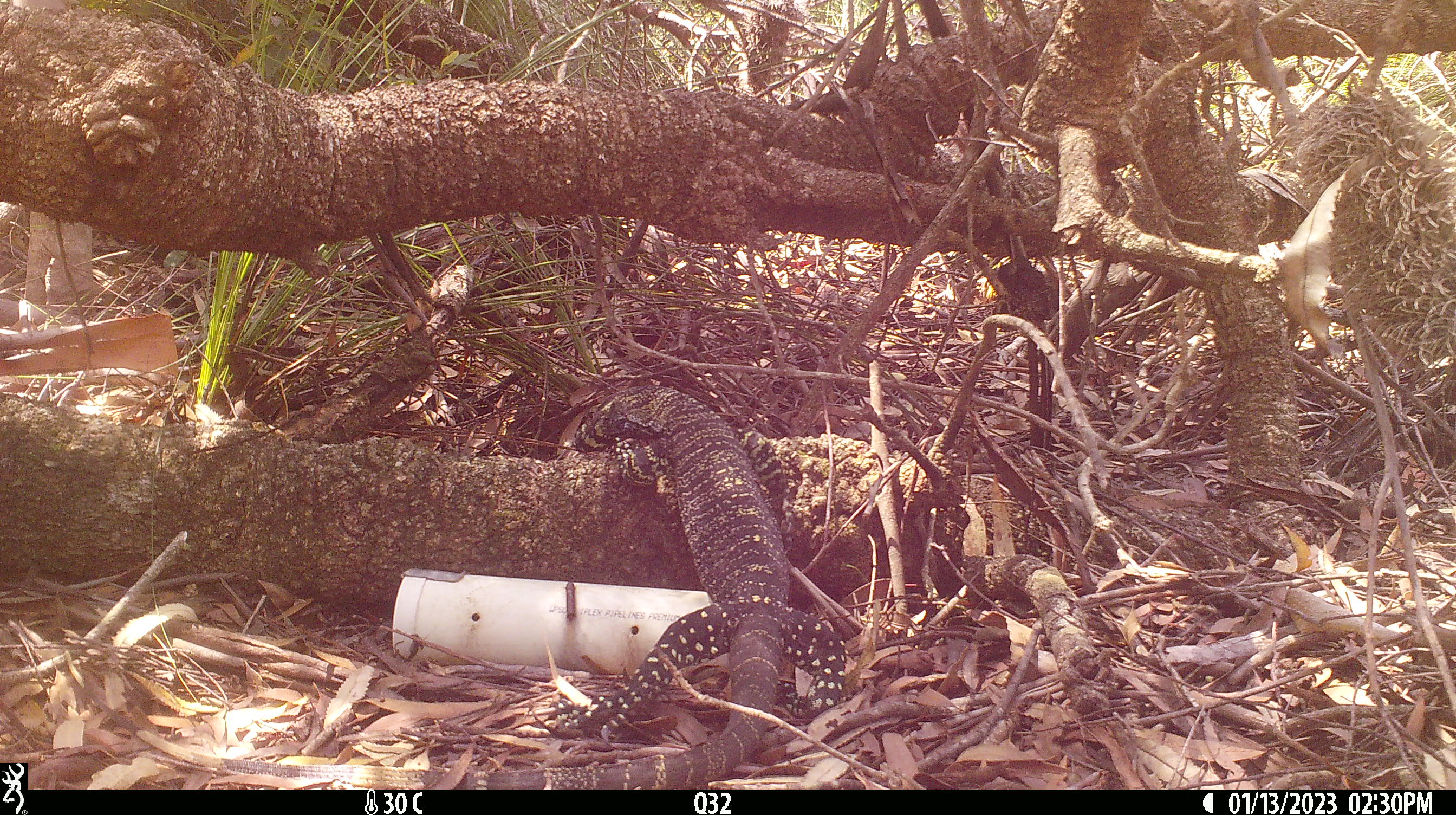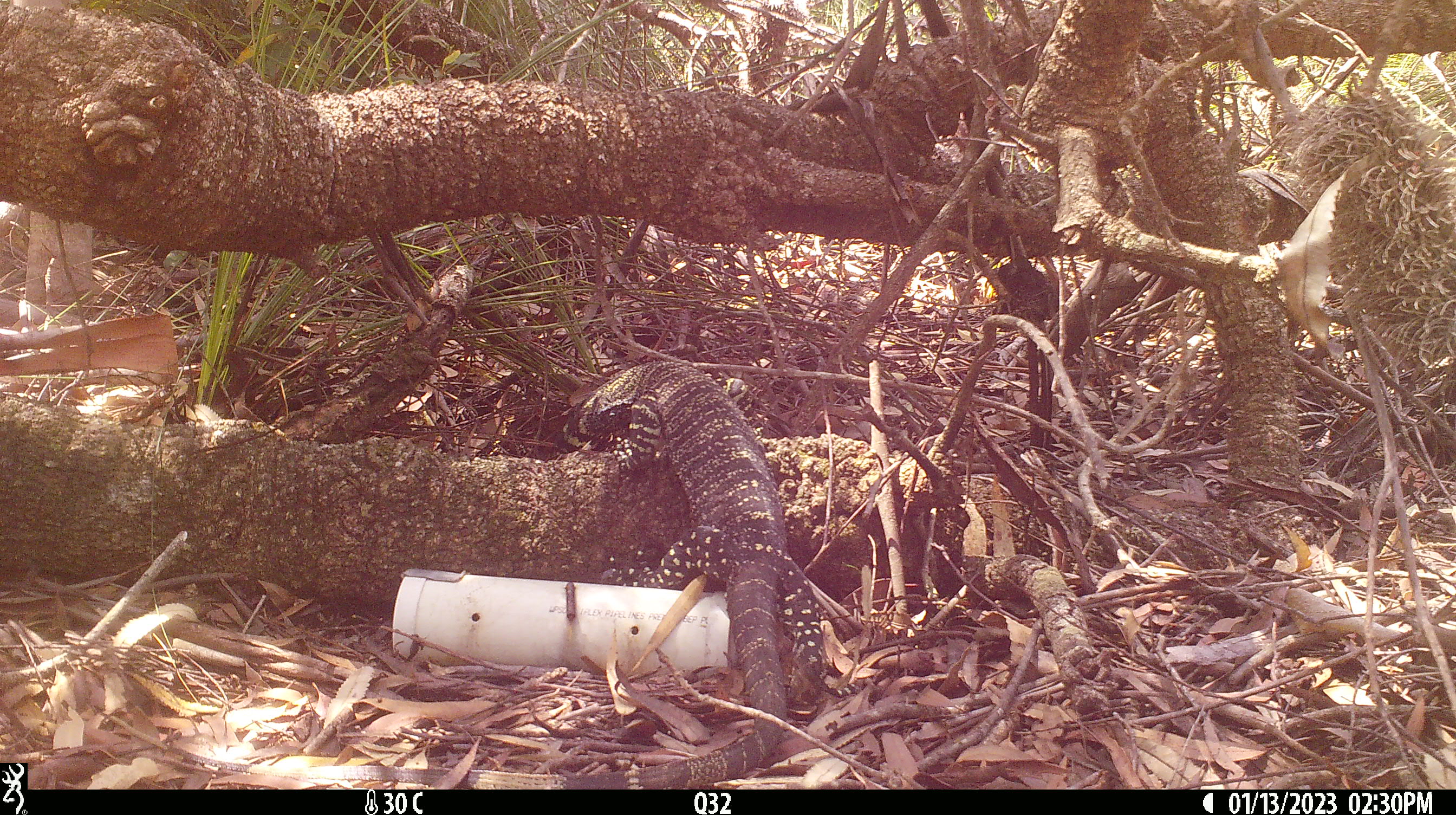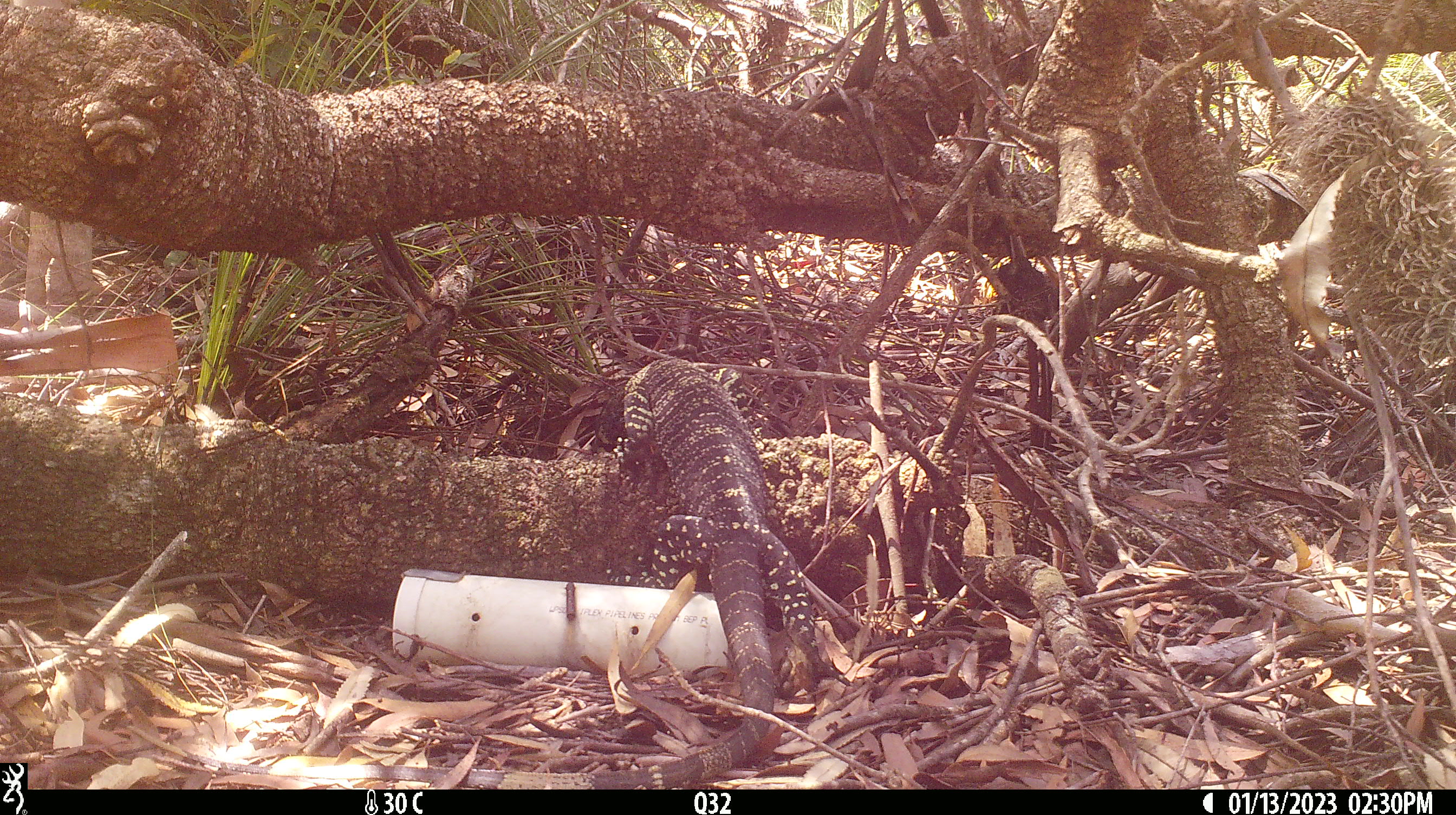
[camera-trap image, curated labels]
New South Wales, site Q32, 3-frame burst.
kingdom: Animalia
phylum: Chordata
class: Reptilia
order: Squamata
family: Varanidae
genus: Varanus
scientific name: Varanus varius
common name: lace monitor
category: goanna